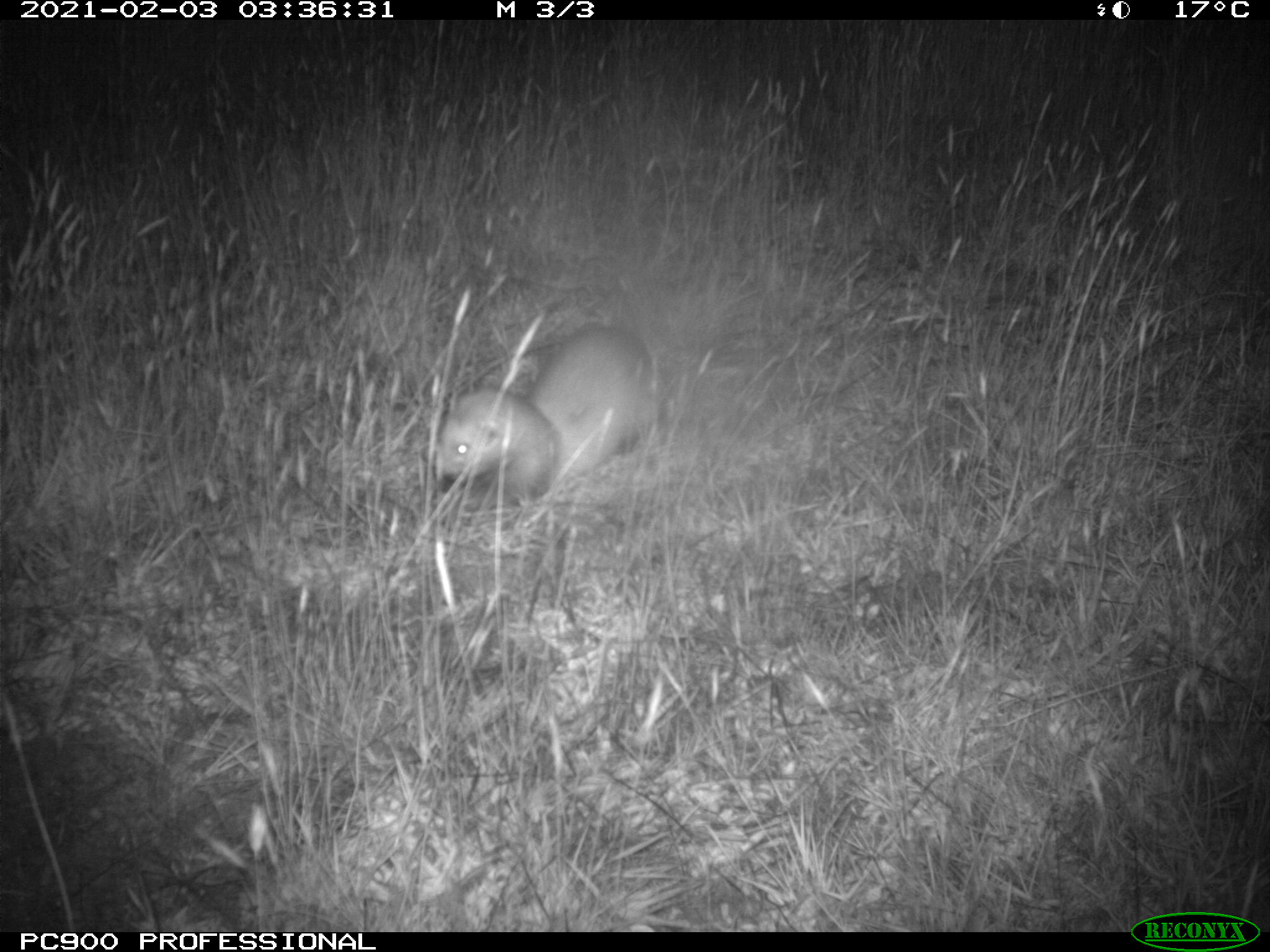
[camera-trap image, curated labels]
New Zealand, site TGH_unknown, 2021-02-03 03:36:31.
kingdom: Animalia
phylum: Chordata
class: Mammalia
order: Carnivora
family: Mustelidae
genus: Mustela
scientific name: Mustela furo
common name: ferret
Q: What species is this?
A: Ferret (Mustela furo).